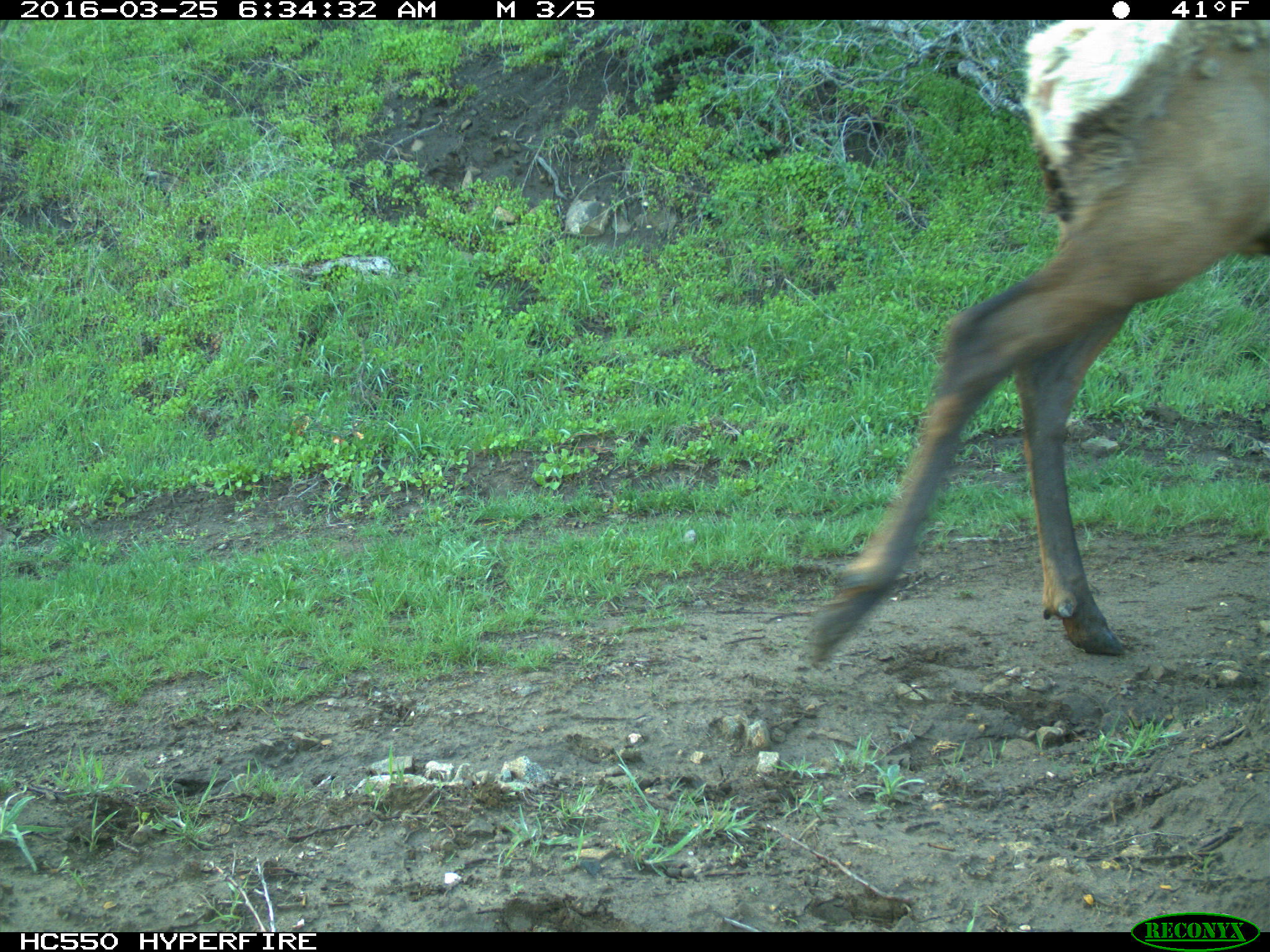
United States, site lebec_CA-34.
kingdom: Animalia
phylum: Chordata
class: Mammalia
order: Artiodactyla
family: Cervidae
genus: Cervus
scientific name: Cervus canadensis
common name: elk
Cervus canadensis (elk).